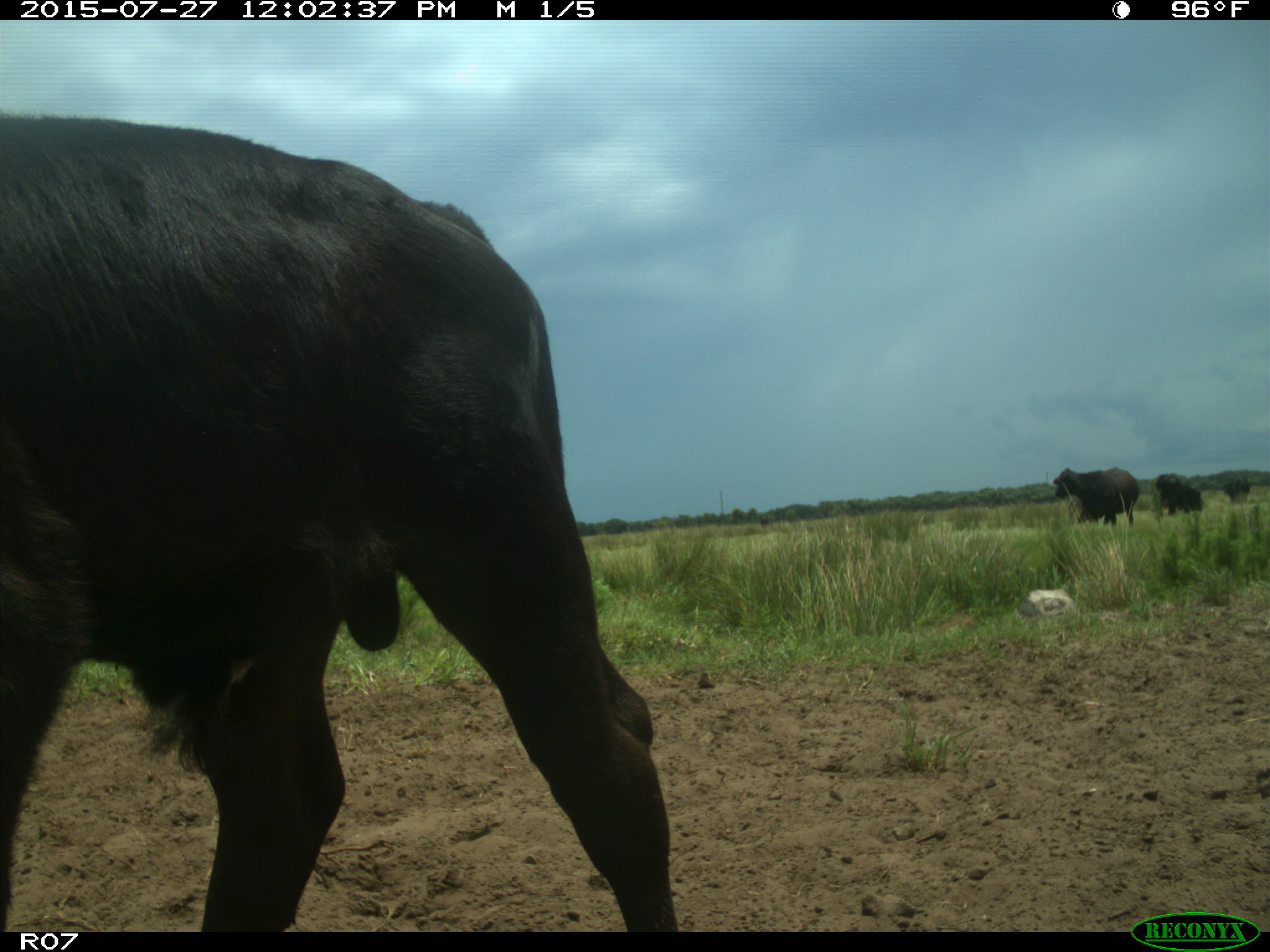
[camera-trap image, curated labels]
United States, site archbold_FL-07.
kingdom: Animalia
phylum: Chordata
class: Mammalia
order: Artiodactyla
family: Bovidae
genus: Bos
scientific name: Bos taurus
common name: domestic cow